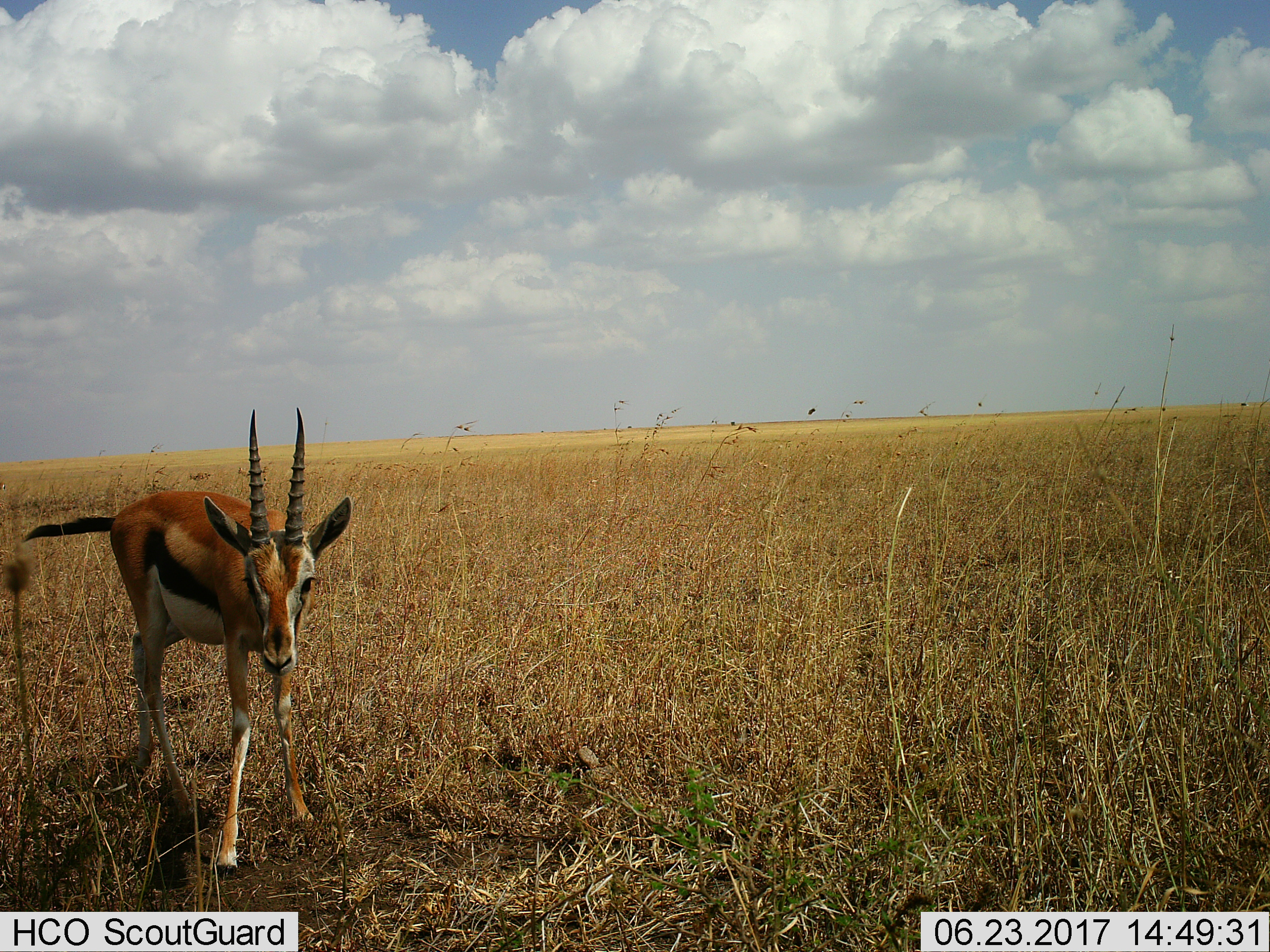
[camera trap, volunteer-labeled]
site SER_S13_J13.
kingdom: Animalia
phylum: Chordata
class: Mammalia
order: Artiodactyla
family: Bovidae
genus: Eudorcas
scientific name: Eudorcas thomsonii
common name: thomson's gazelle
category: gazellethomsons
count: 1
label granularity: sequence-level